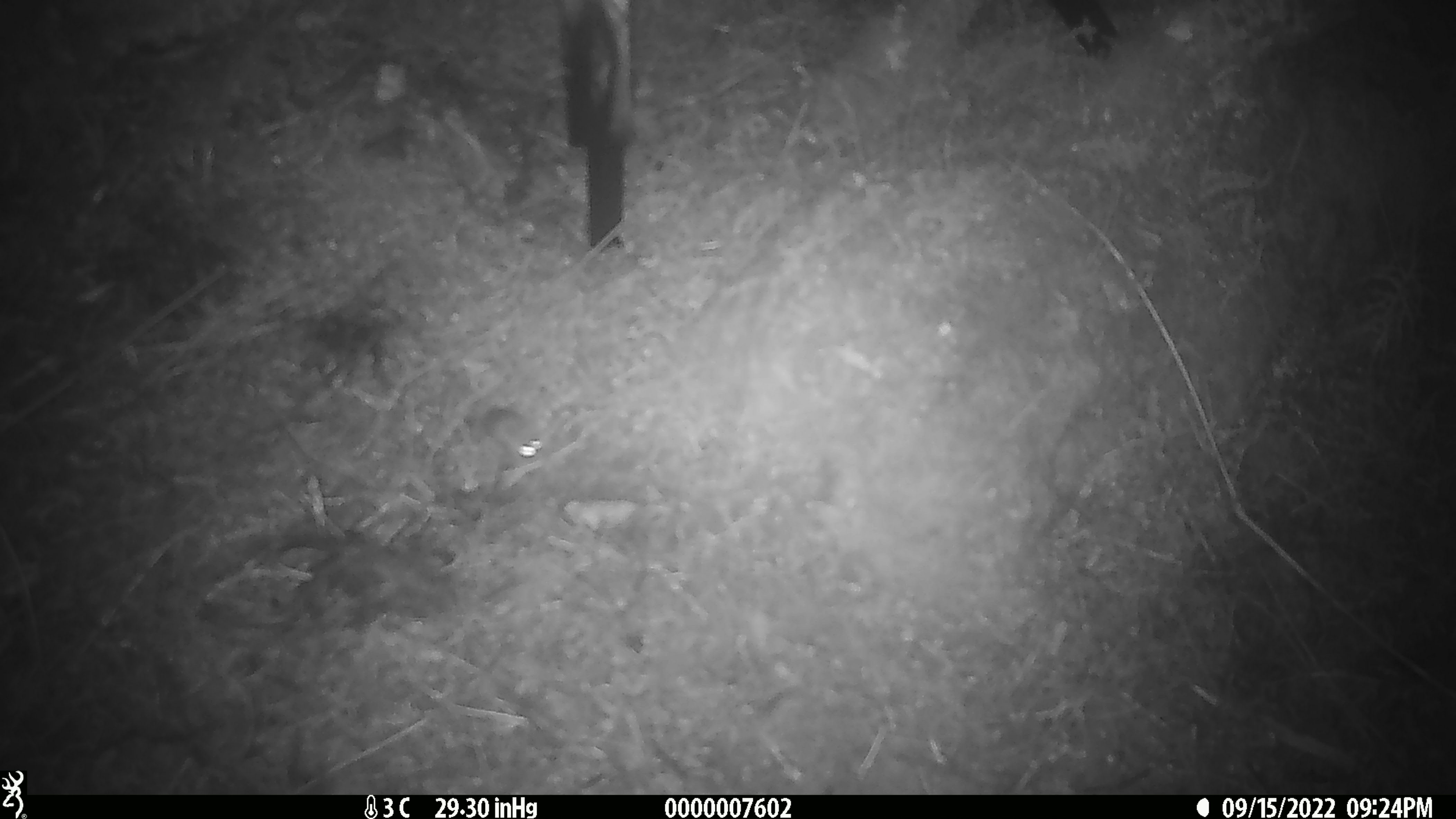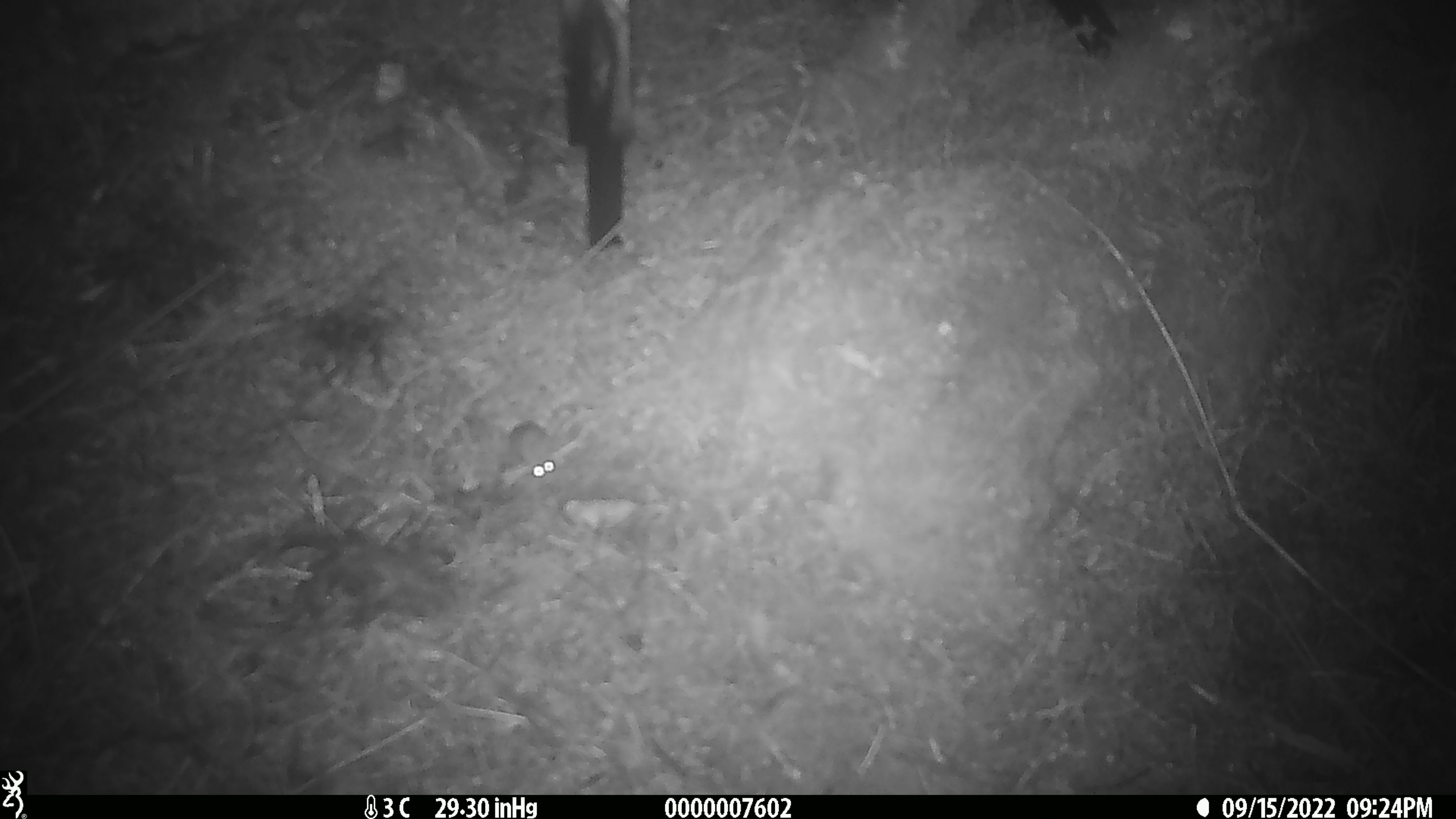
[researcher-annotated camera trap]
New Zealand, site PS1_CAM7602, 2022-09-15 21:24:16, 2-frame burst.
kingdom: Animalia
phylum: Chordata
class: Mammalia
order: Rodentia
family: Muridae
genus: Mus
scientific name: Mus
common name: mouse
Mouse (Mus).